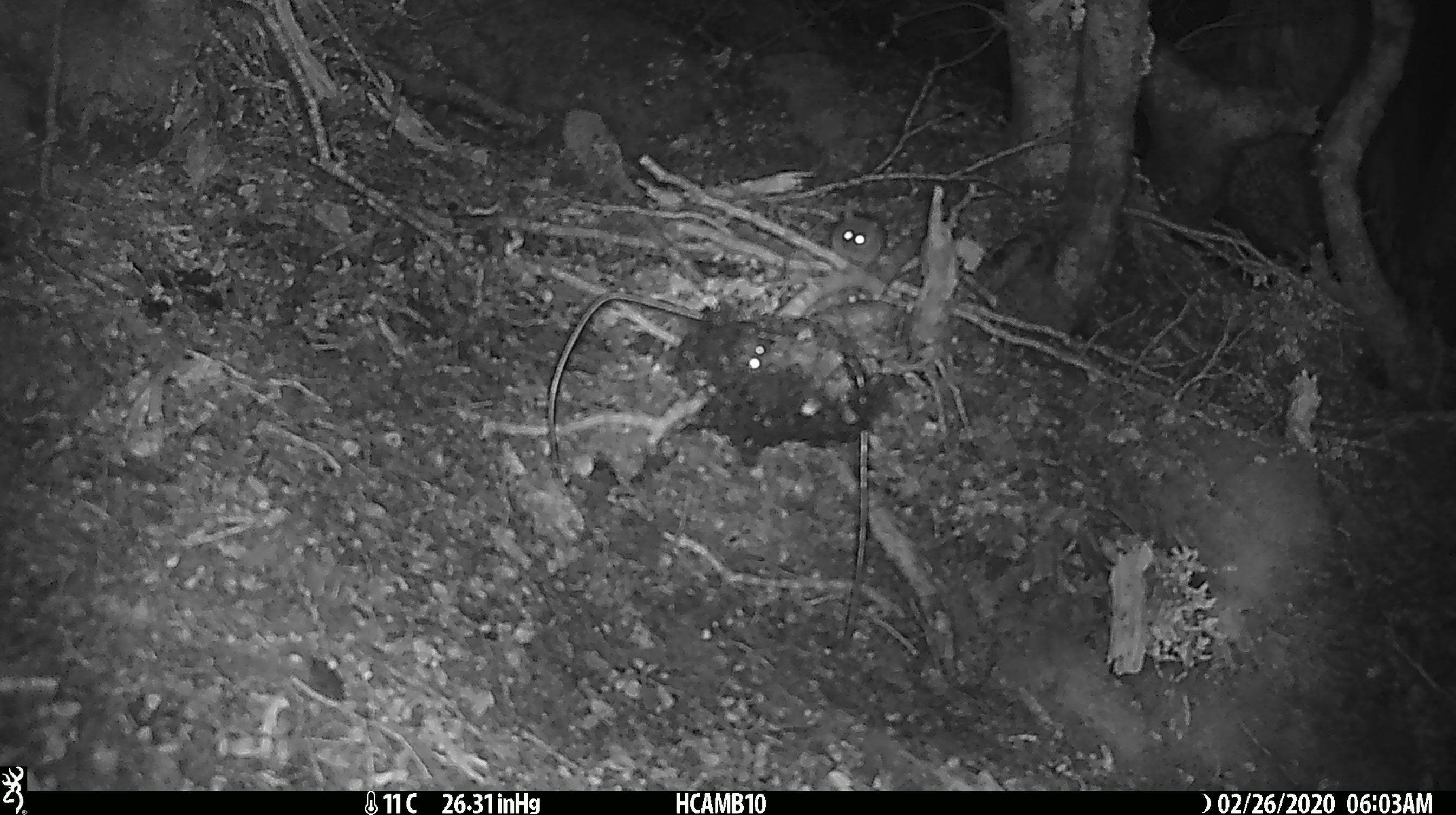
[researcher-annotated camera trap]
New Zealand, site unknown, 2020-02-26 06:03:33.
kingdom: Animalia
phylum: Chordata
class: Mammalia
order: Rodentia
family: Muridae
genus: Mus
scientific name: Mus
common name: mouse